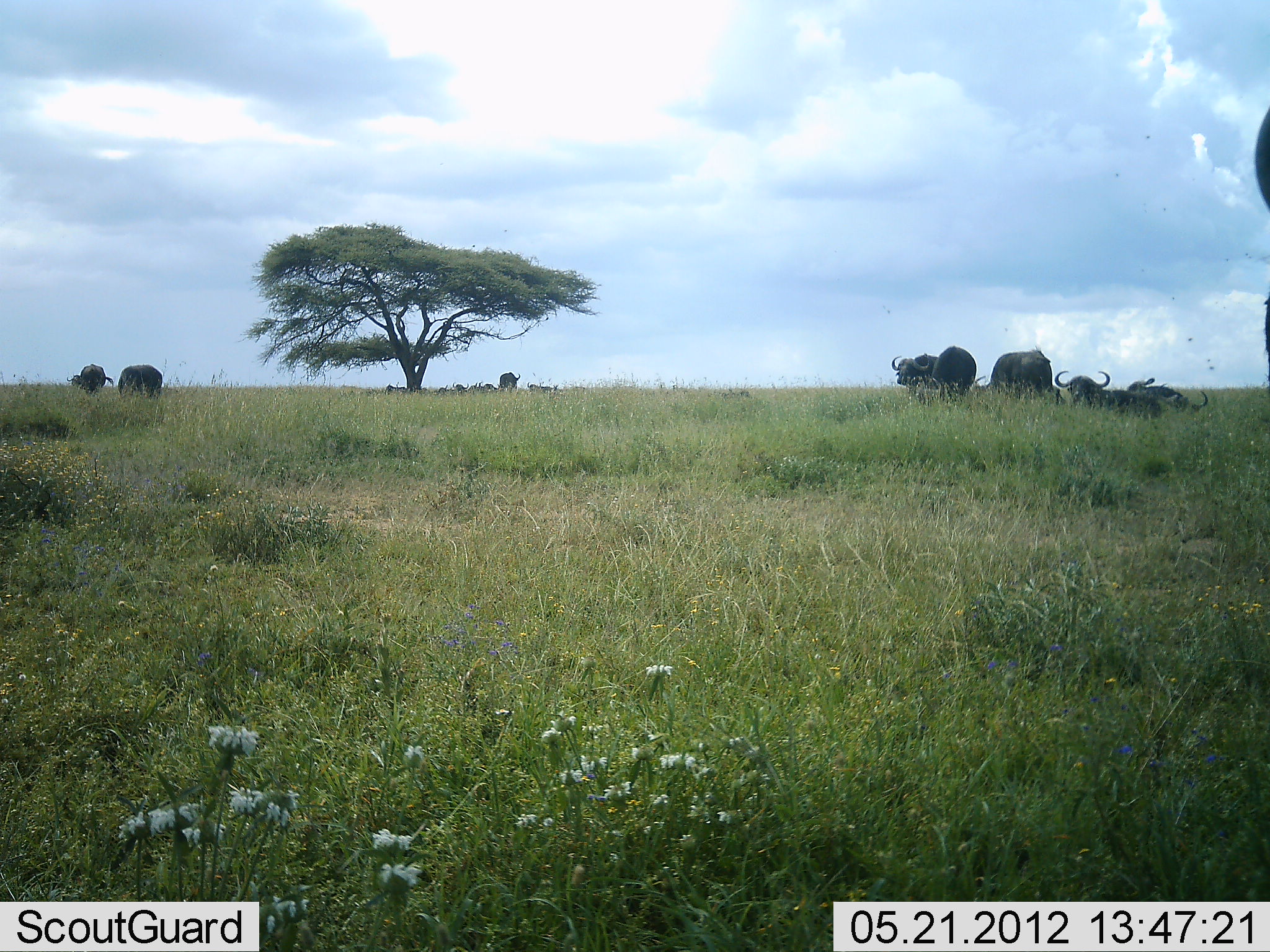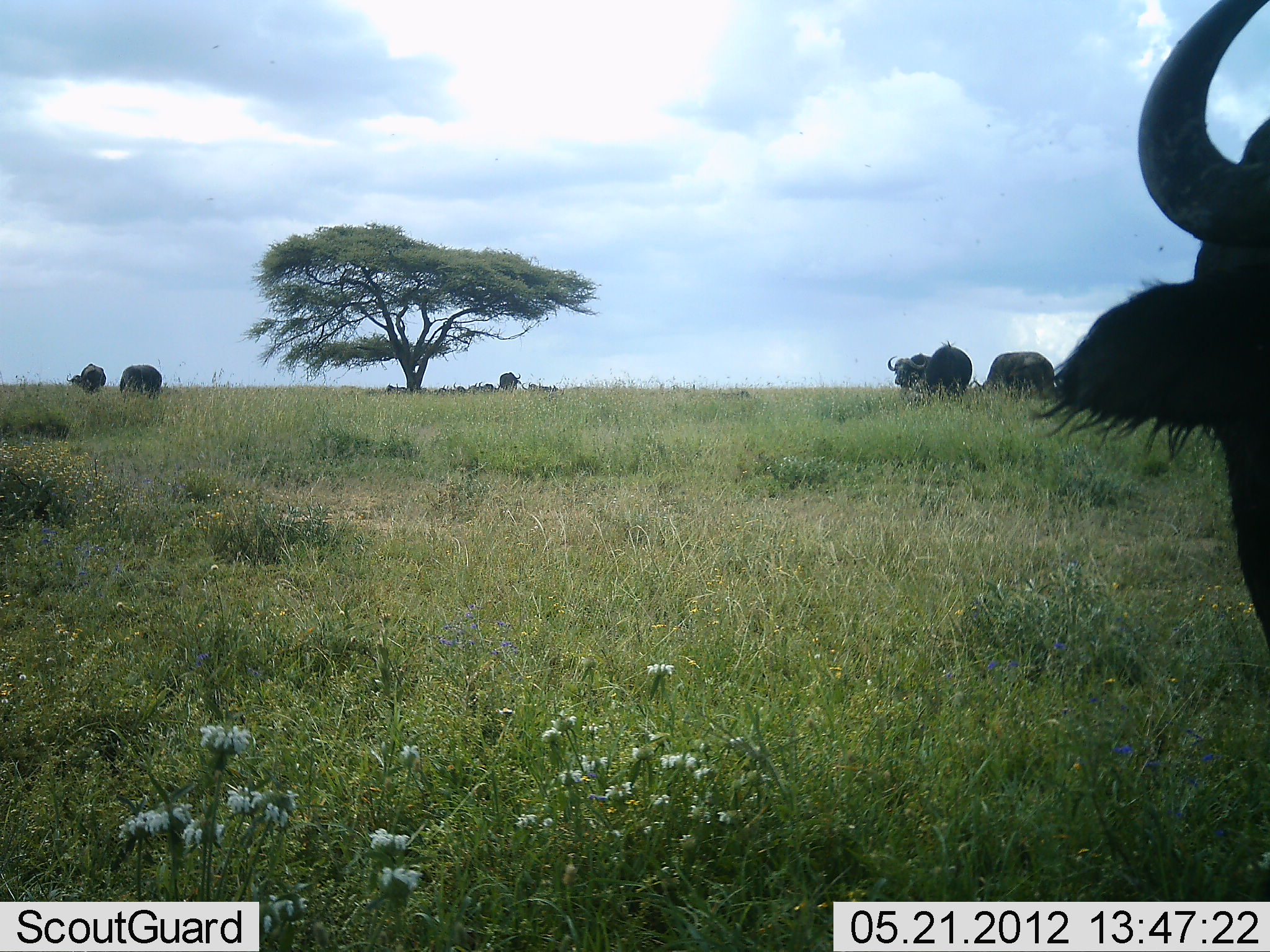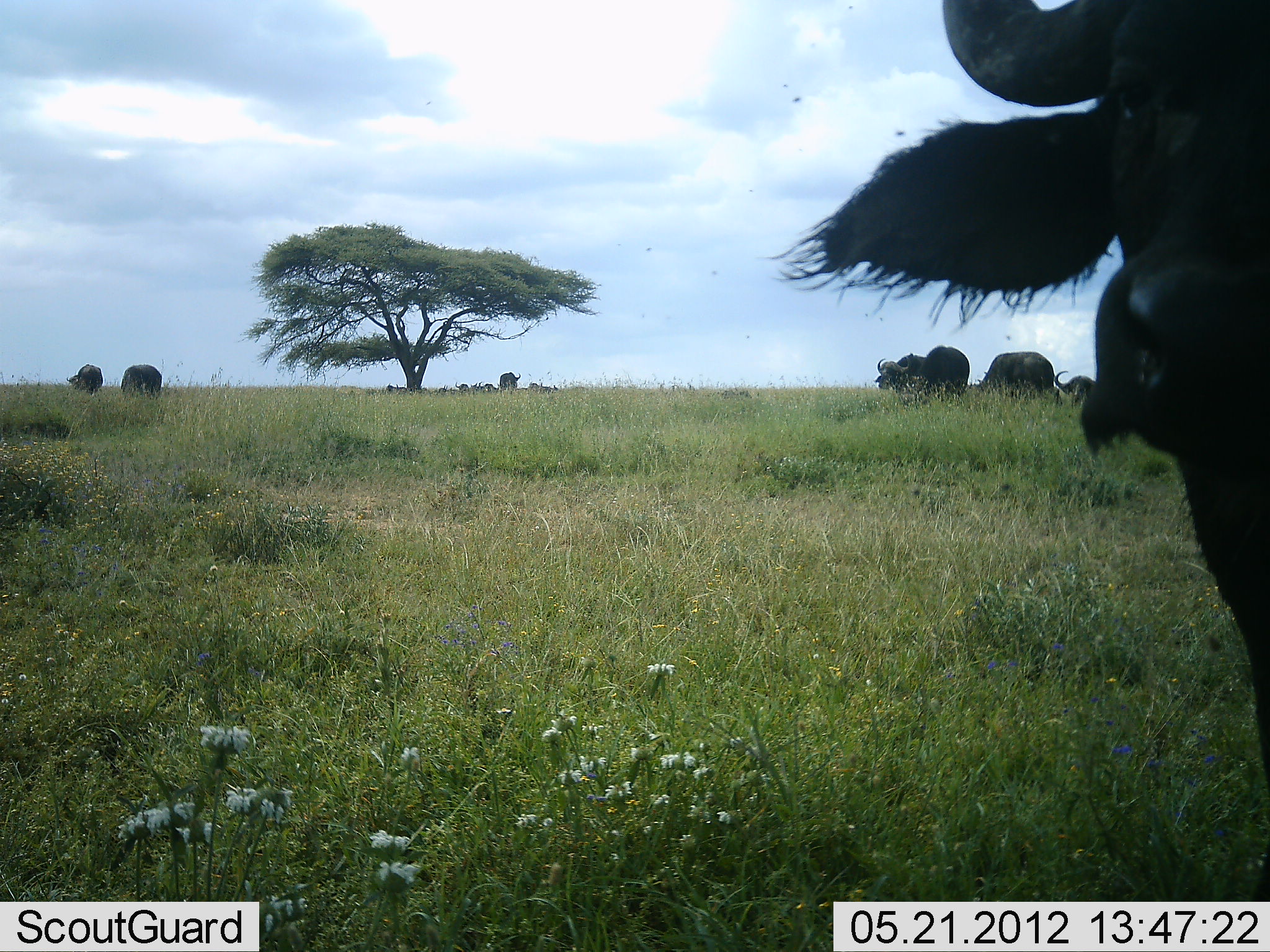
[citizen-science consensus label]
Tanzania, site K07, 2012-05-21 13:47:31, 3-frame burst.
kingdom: Animalia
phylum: Chordata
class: Mammalia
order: Artiodactyla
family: Bovidae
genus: Syncerus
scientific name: Syncerus caffer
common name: cape buffalo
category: buffalo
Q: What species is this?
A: Buffalo (cape buffalo) (Syncerus caffer).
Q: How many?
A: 8.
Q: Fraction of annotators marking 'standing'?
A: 83%.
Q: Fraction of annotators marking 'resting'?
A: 52%.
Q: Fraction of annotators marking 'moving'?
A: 26%.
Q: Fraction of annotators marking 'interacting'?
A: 0%.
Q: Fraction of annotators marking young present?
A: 0%.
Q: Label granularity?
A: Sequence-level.